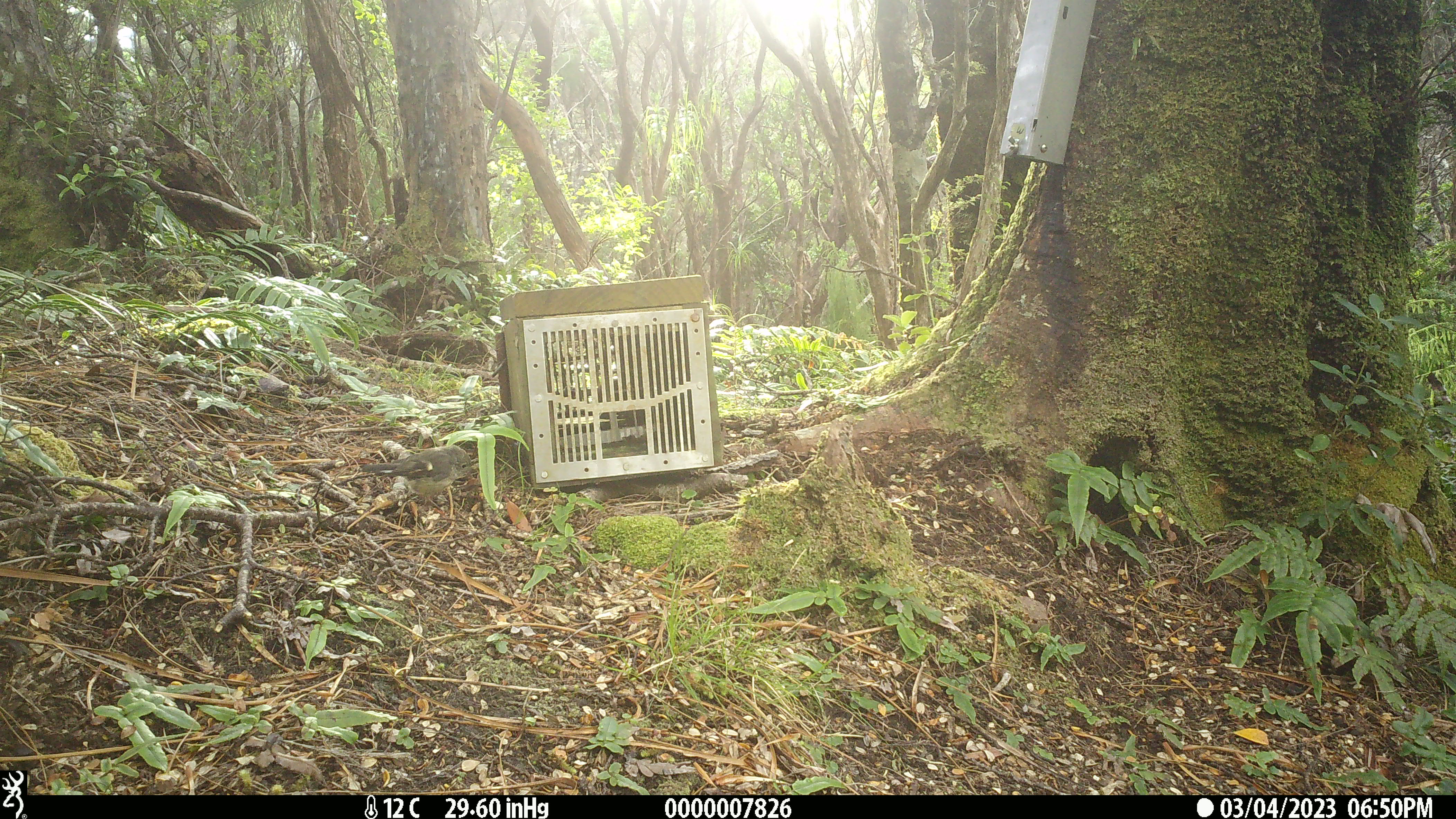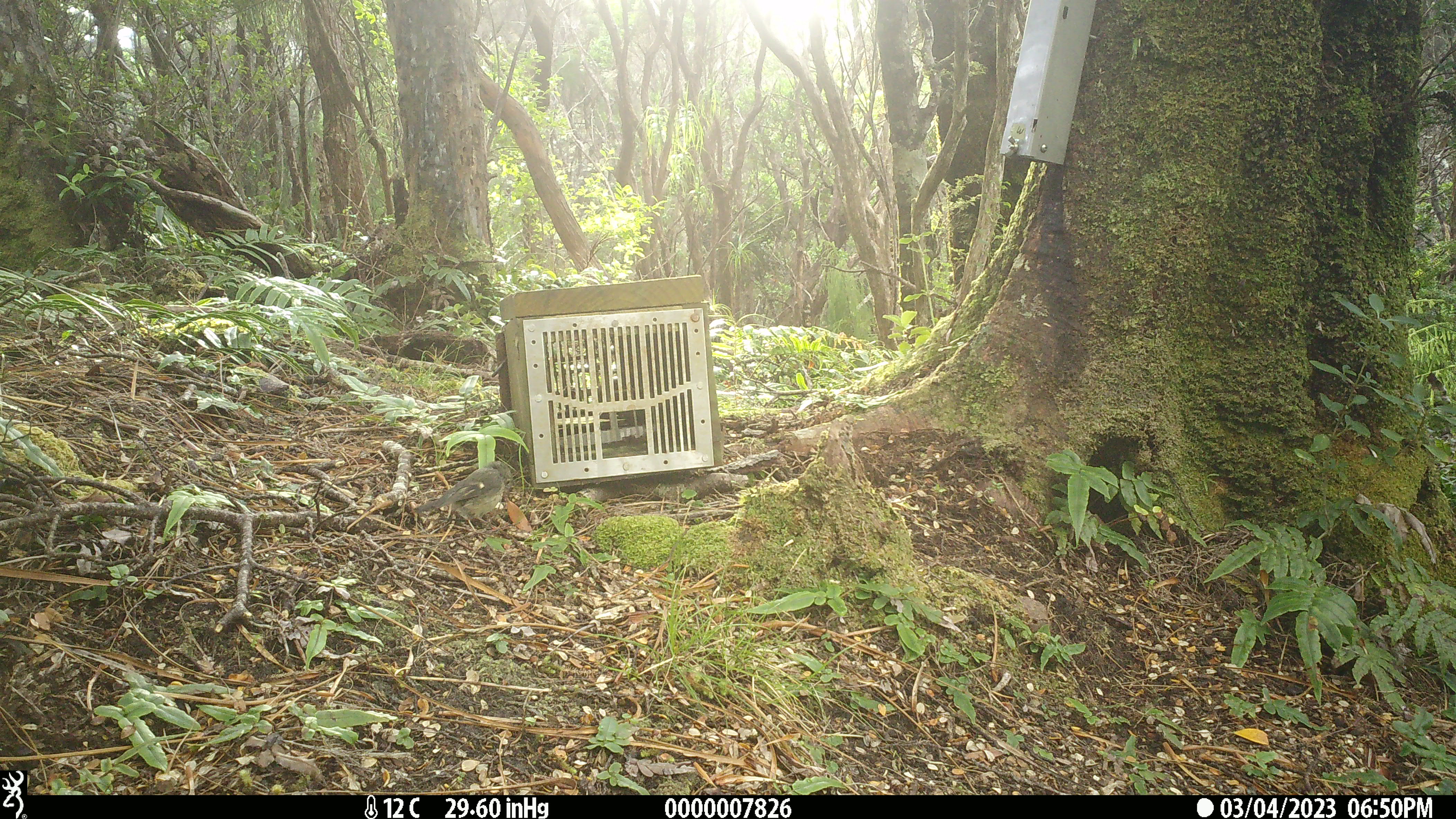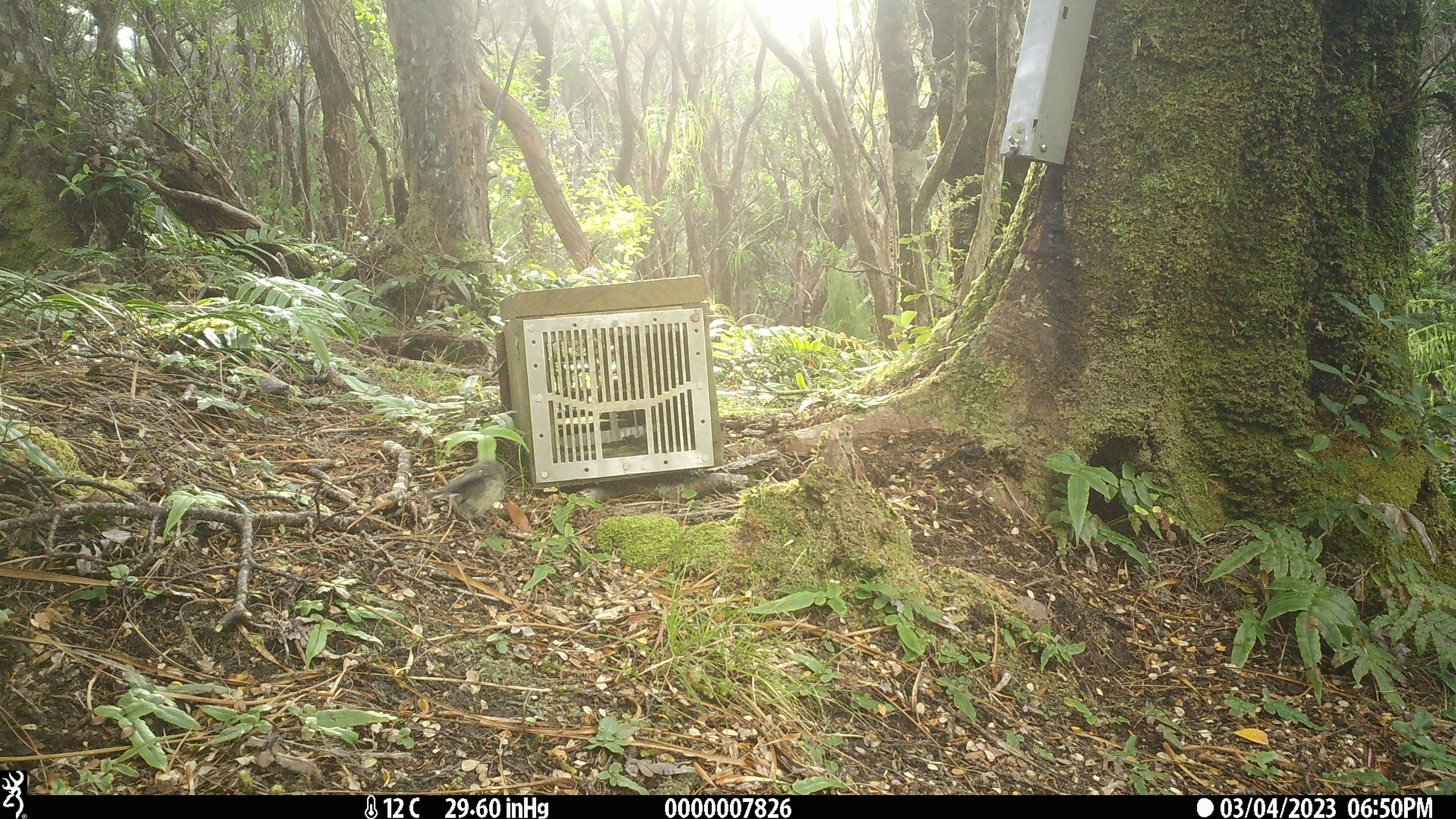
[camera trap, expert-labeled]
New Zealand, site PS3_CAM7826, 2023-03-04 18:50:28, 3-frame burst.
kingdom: Animalia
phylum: Chordata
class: Aves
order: Passeriformes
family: Petroicidae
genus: Petroica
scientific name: Petroica macrocephala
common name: tomtit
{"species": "tomtit (Petroica macrocephala)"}